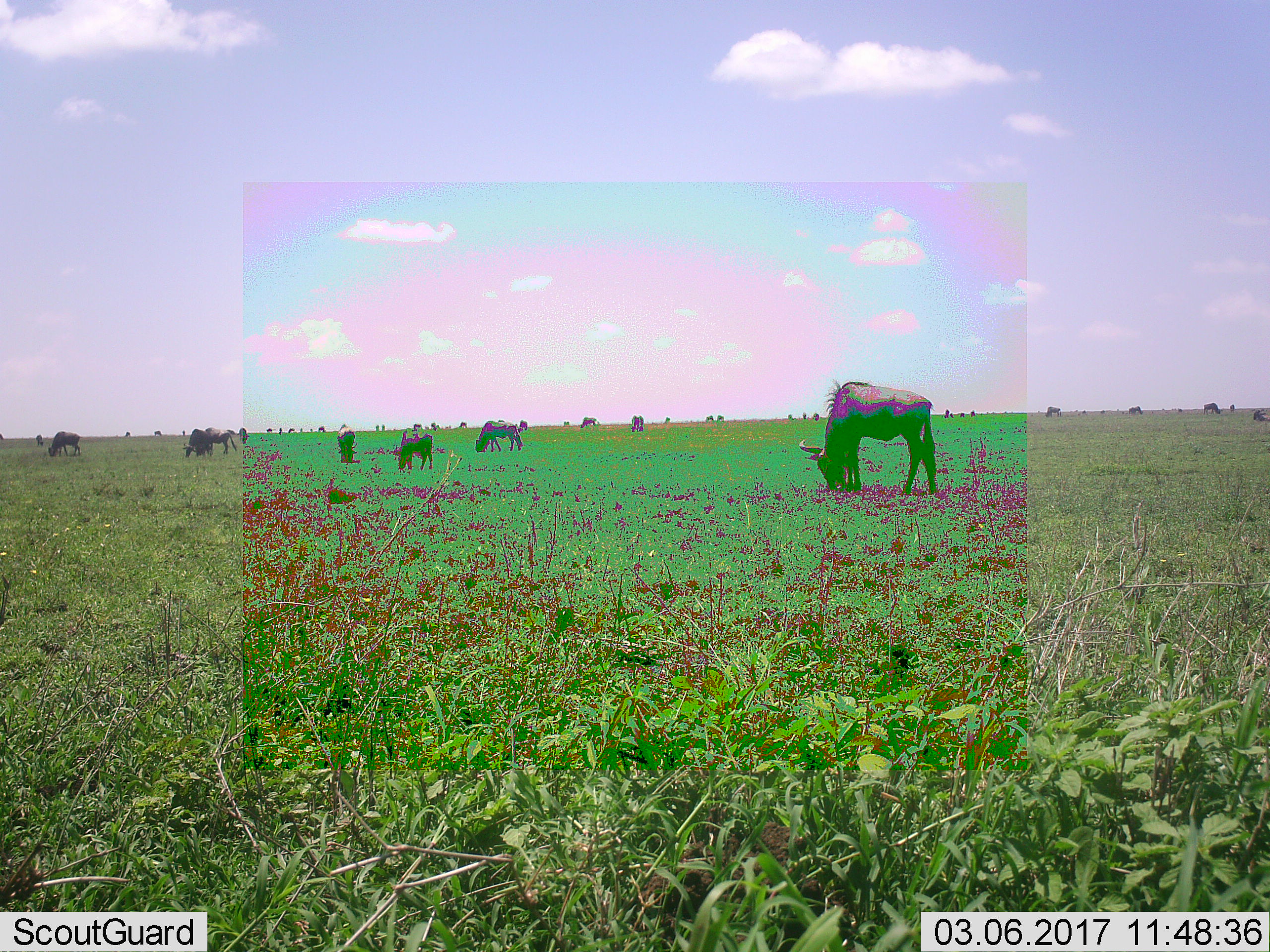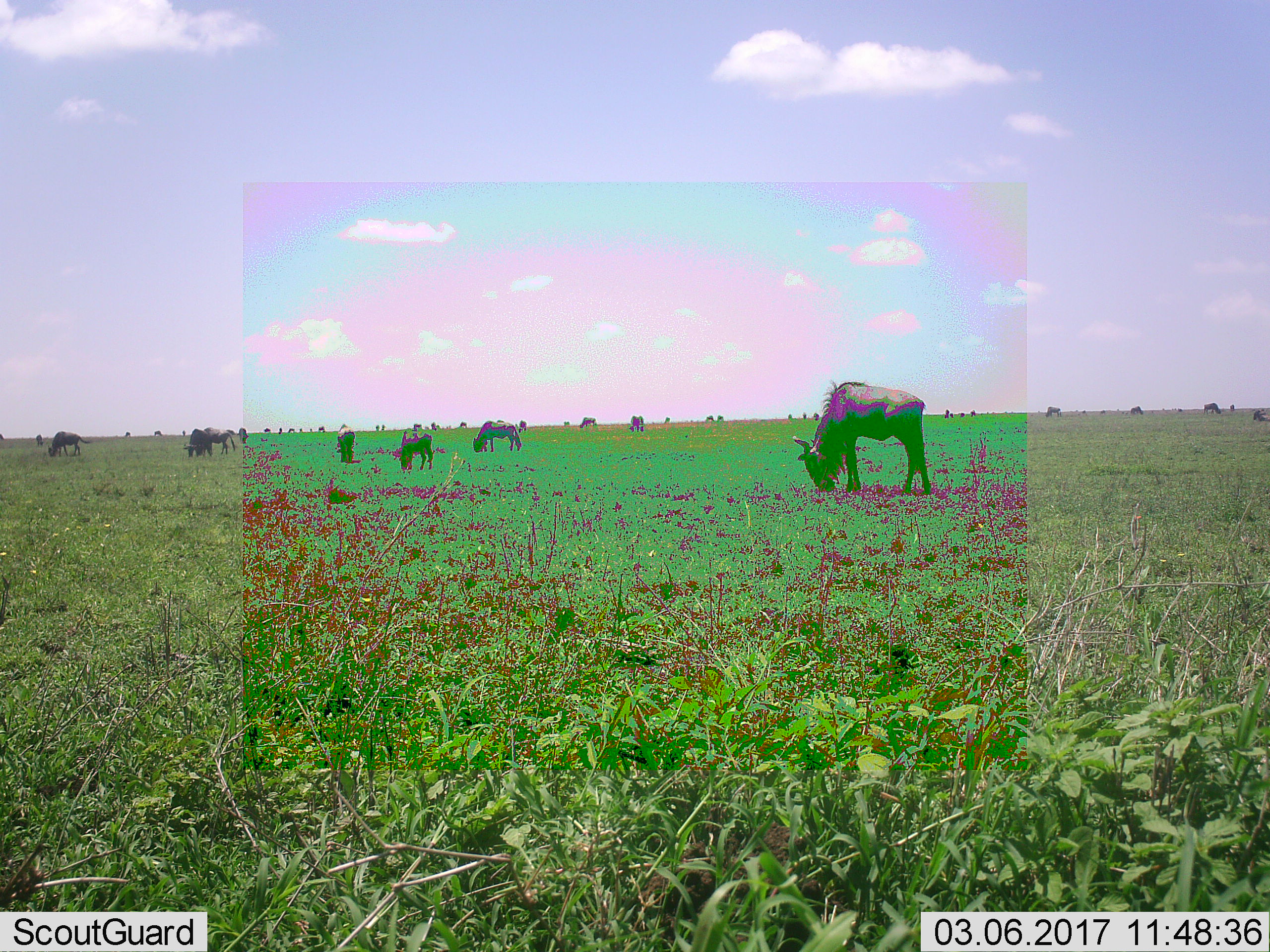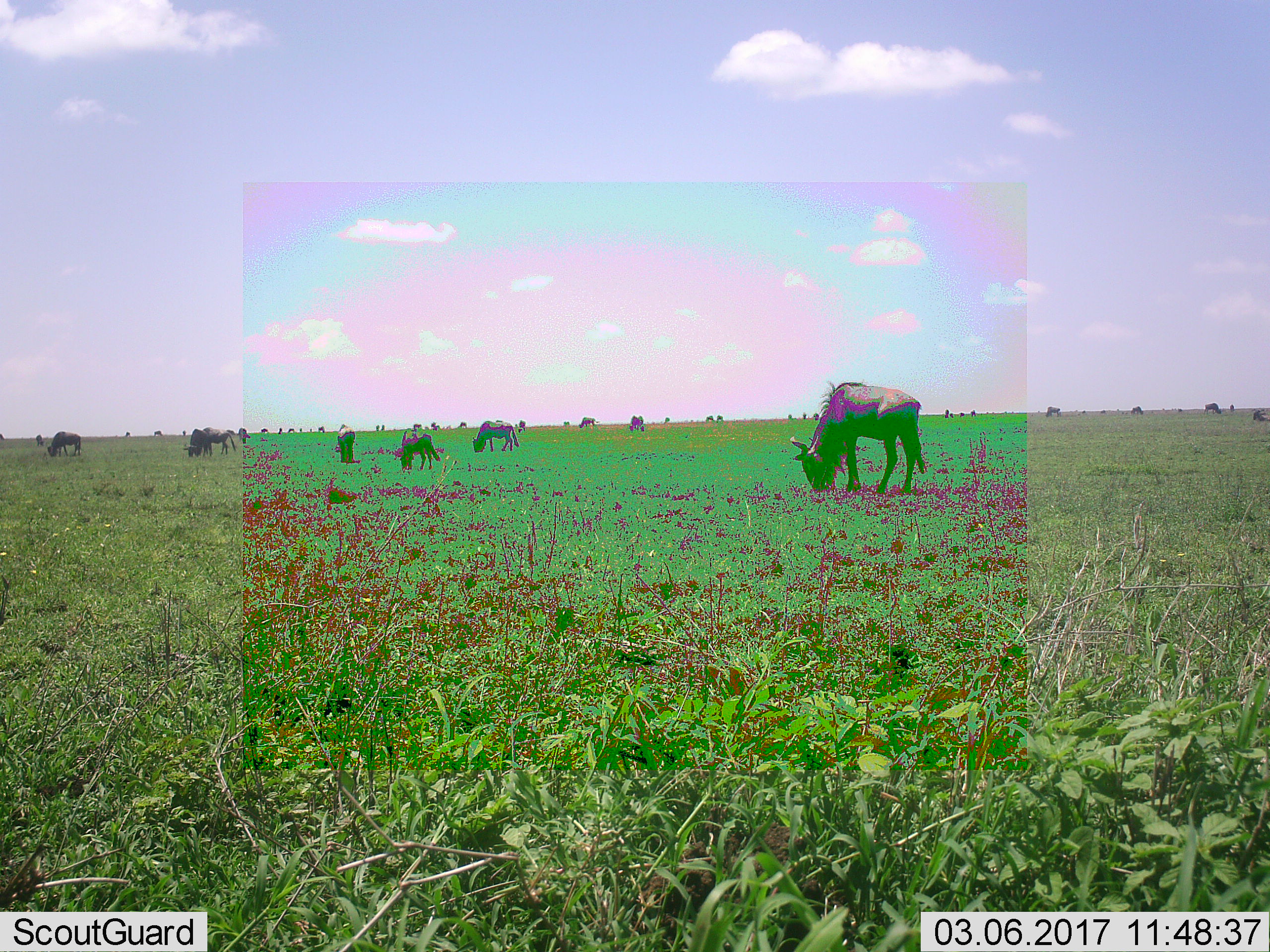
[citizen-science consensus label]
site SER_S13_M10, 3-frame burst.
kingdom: Animalia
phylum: Chordata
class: Mammalia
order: Artiodactyla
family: Bovidae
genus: Connochaetes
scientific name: Connochaetes taurinus taurinus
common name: blue wildebeest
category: wildebeestblue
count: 11-50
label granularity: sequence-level